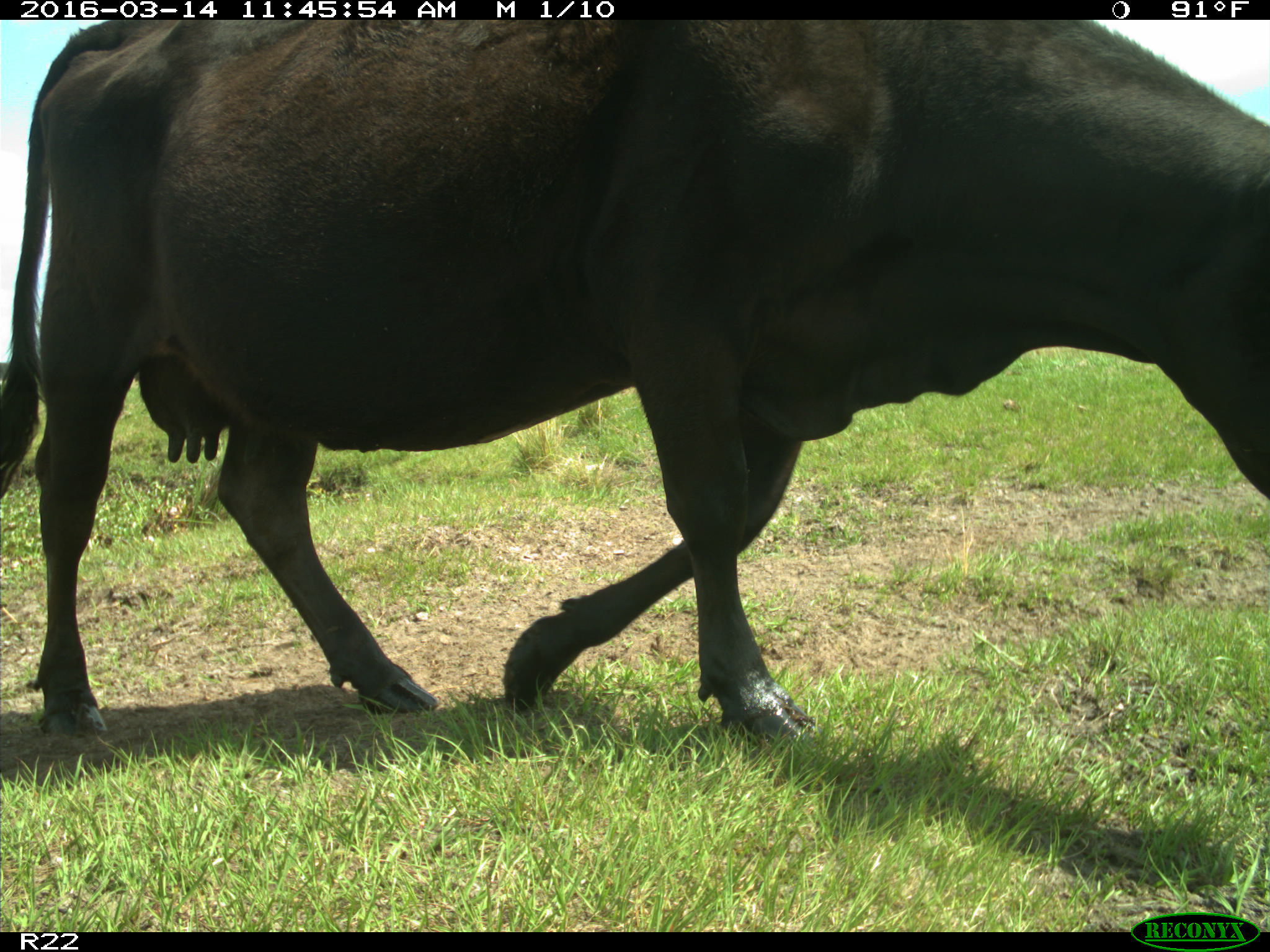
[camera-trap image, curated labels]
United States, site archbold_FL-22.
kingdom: Animalia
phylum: Chordata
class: Mammalia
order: Artiodactyla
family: Bovidae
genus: Bos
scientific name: Bos taurus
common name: domestic cow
Bos taurus (domestic cow).